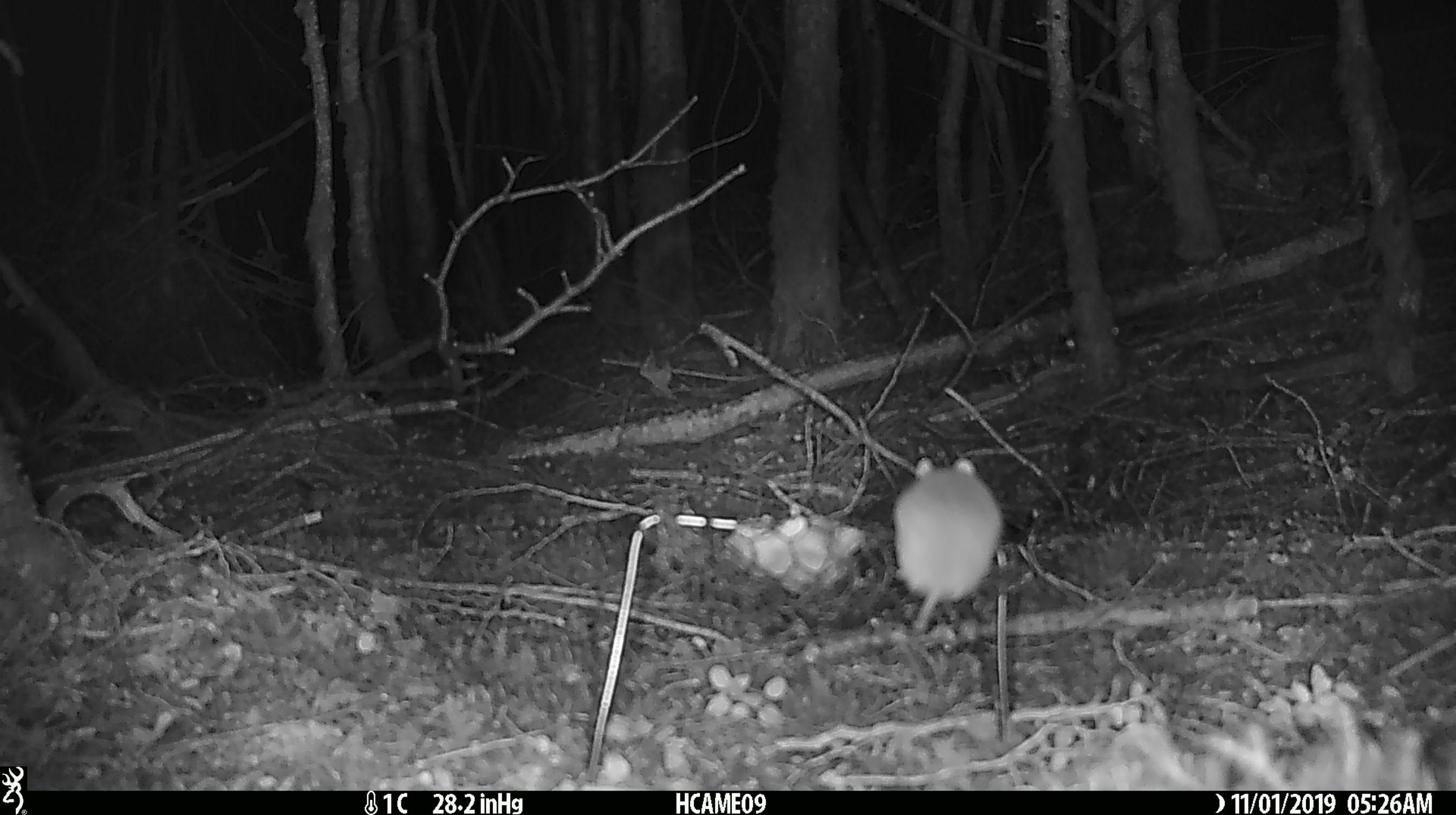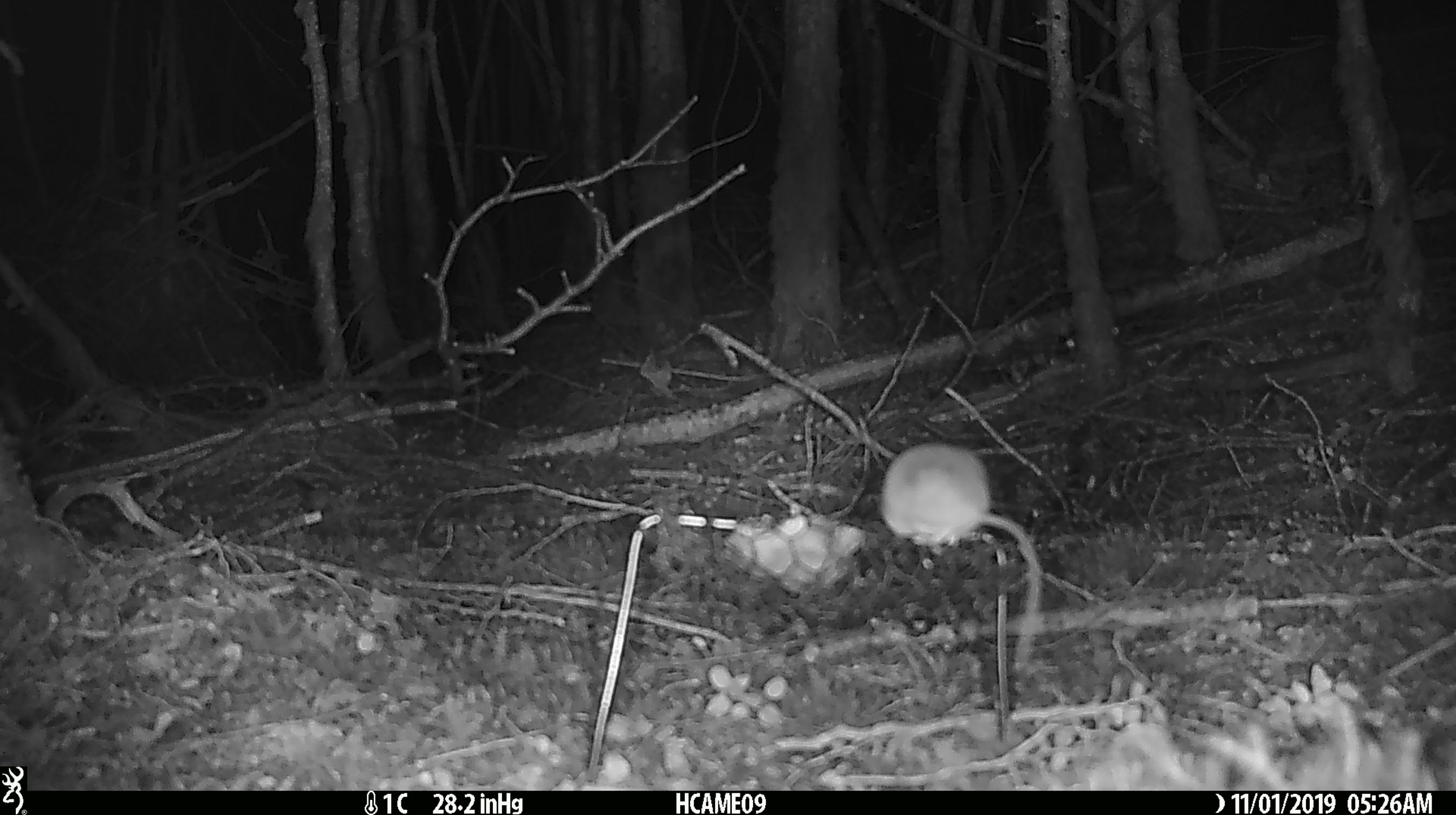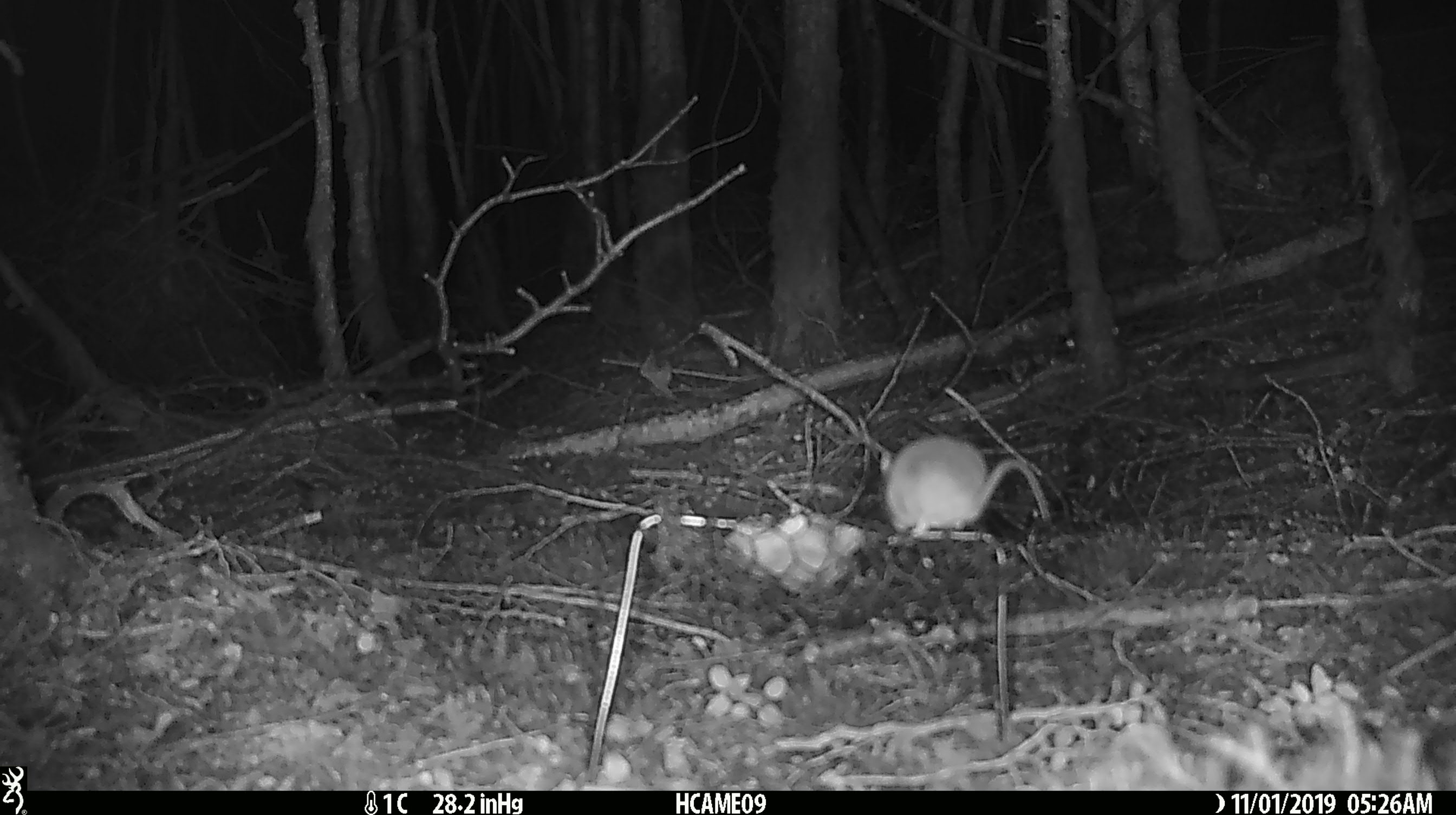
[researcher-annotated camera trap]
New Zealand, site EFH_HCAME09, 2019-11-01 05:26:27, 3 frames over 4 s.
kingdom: Animalia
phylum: Chordata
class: Mammalia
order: Rodentia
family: Muridae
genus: Mus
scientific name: Mus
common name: mouse